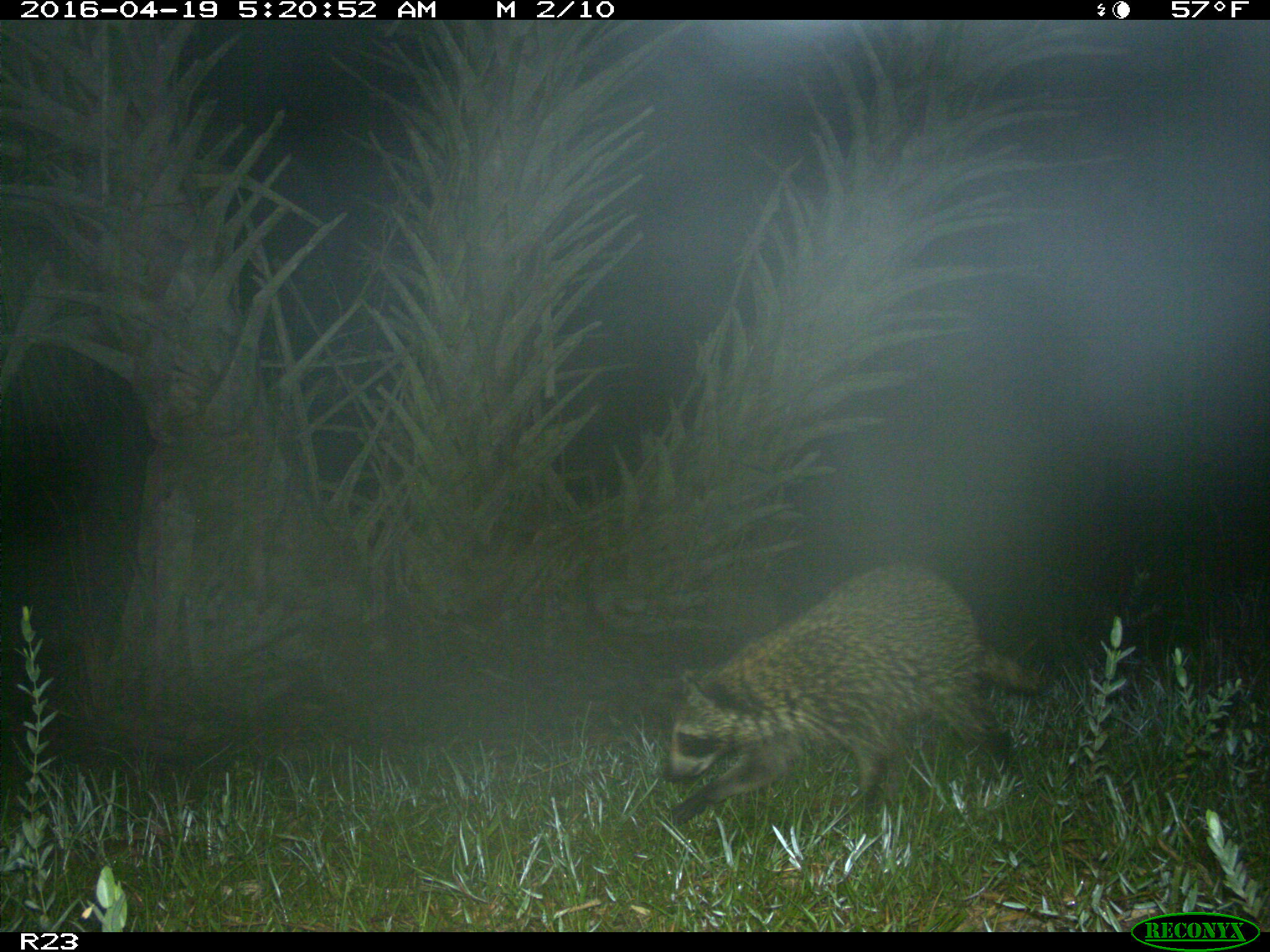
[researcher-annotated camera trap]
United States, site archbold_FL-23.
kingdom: Animalia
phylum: Chordata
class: Mammalia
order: Carnivora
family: Procyonidae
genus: Procyon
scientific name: Procyon lotor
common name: common raccoon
Procyon lotor (common raccoon).